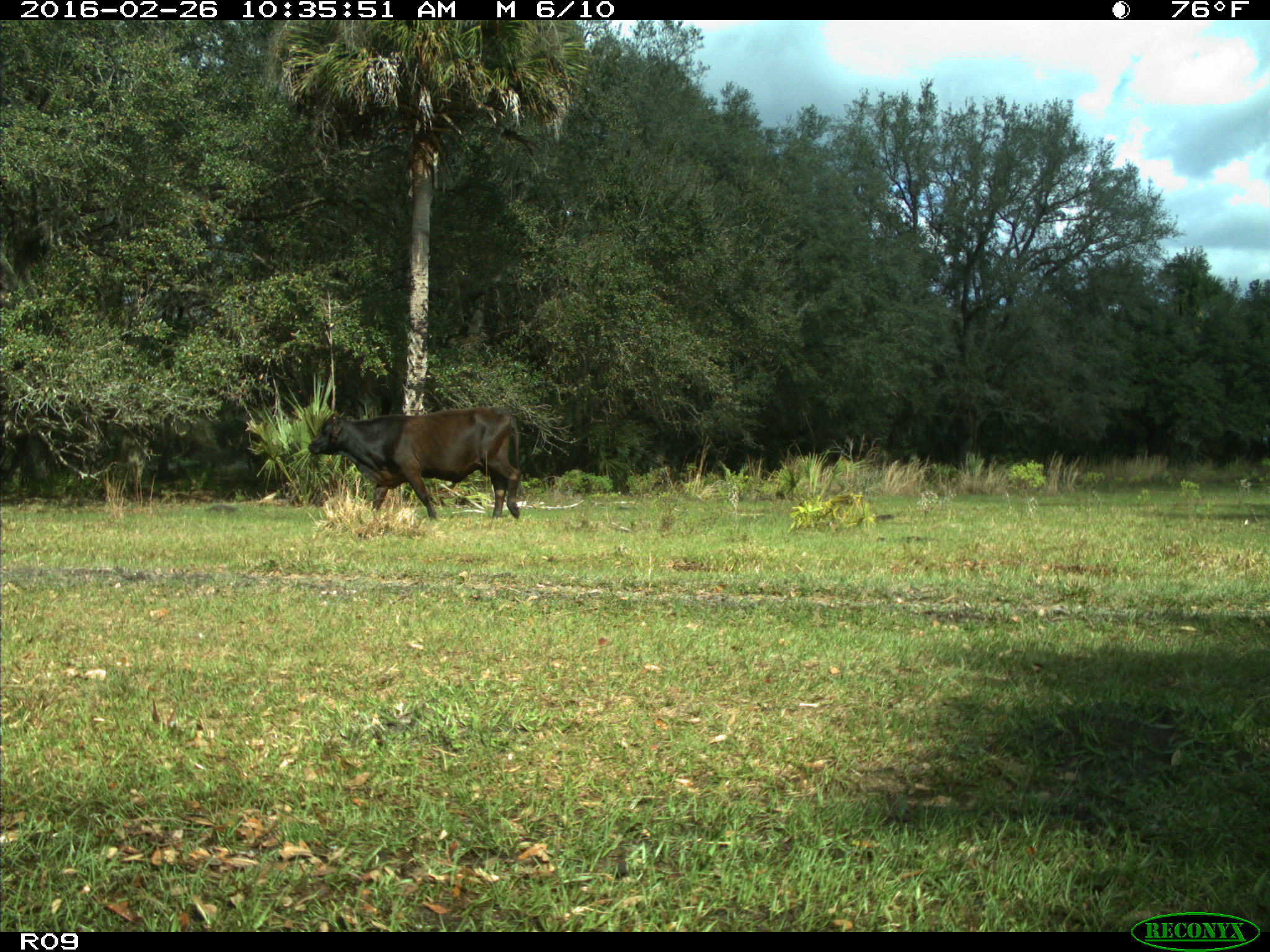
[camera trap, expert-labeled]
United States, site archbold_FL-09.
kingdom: Animalia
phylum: Chordata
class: Mammalia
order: Artiodactyla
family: Bovidae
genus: Bos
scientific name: Bos taurus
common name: domestic cow